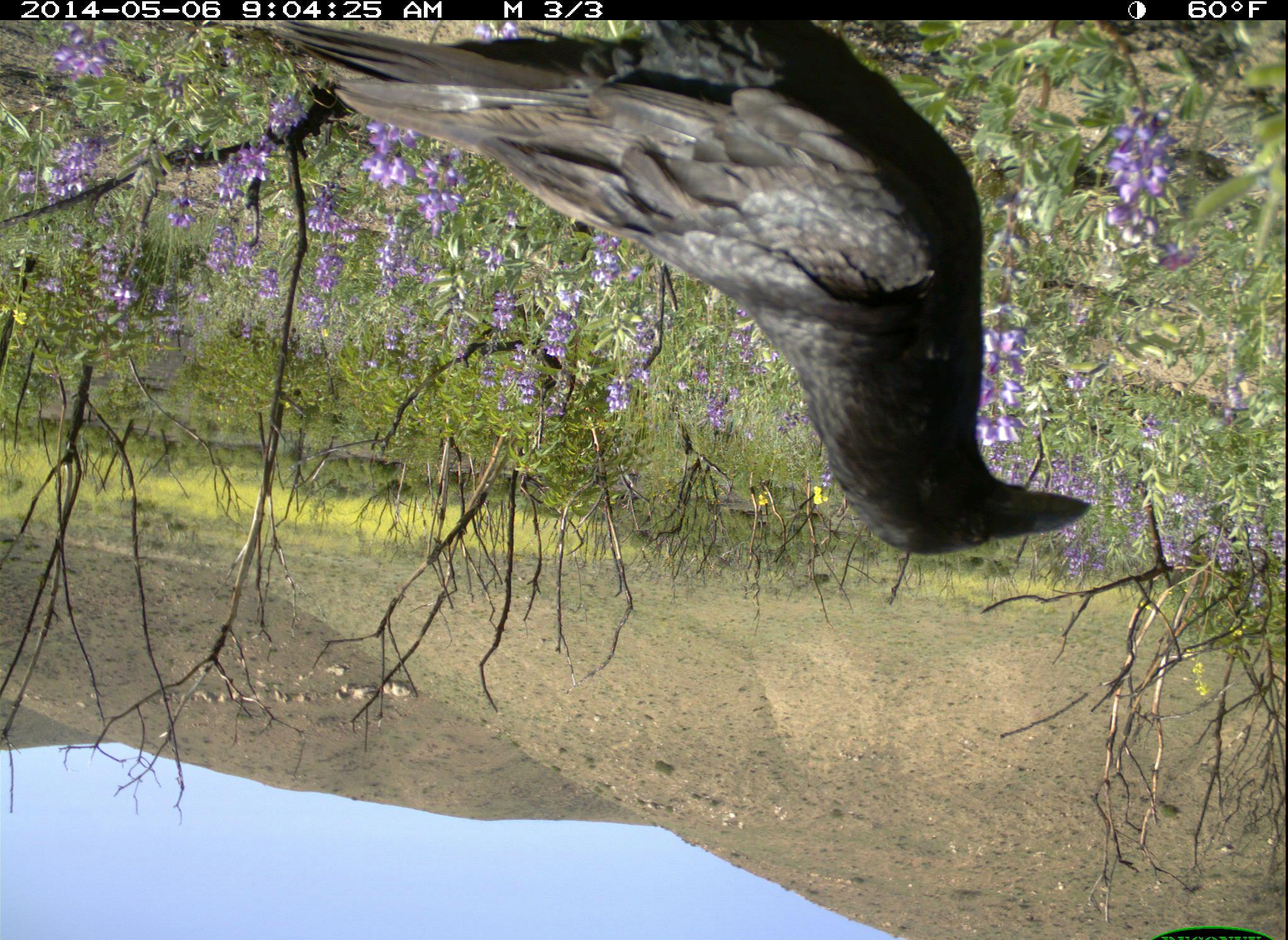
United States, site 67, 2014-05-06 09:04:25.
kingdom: Animalia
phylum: Chordata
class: Aves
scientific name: Aves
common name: bird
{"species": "bird (Aves)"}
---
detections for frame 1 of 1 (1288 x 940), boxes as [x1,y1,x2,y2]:
bird: [223,17,1092,557]